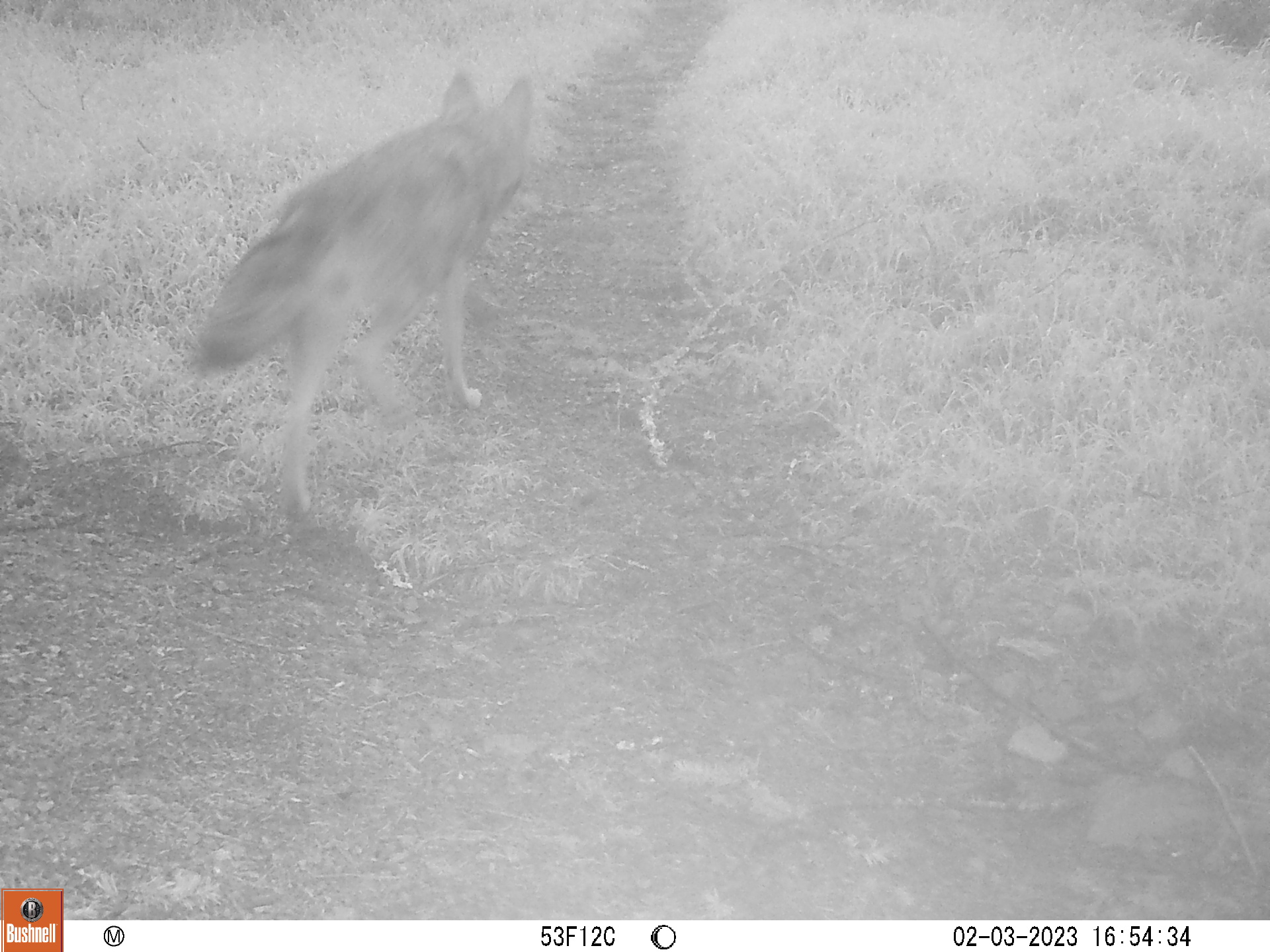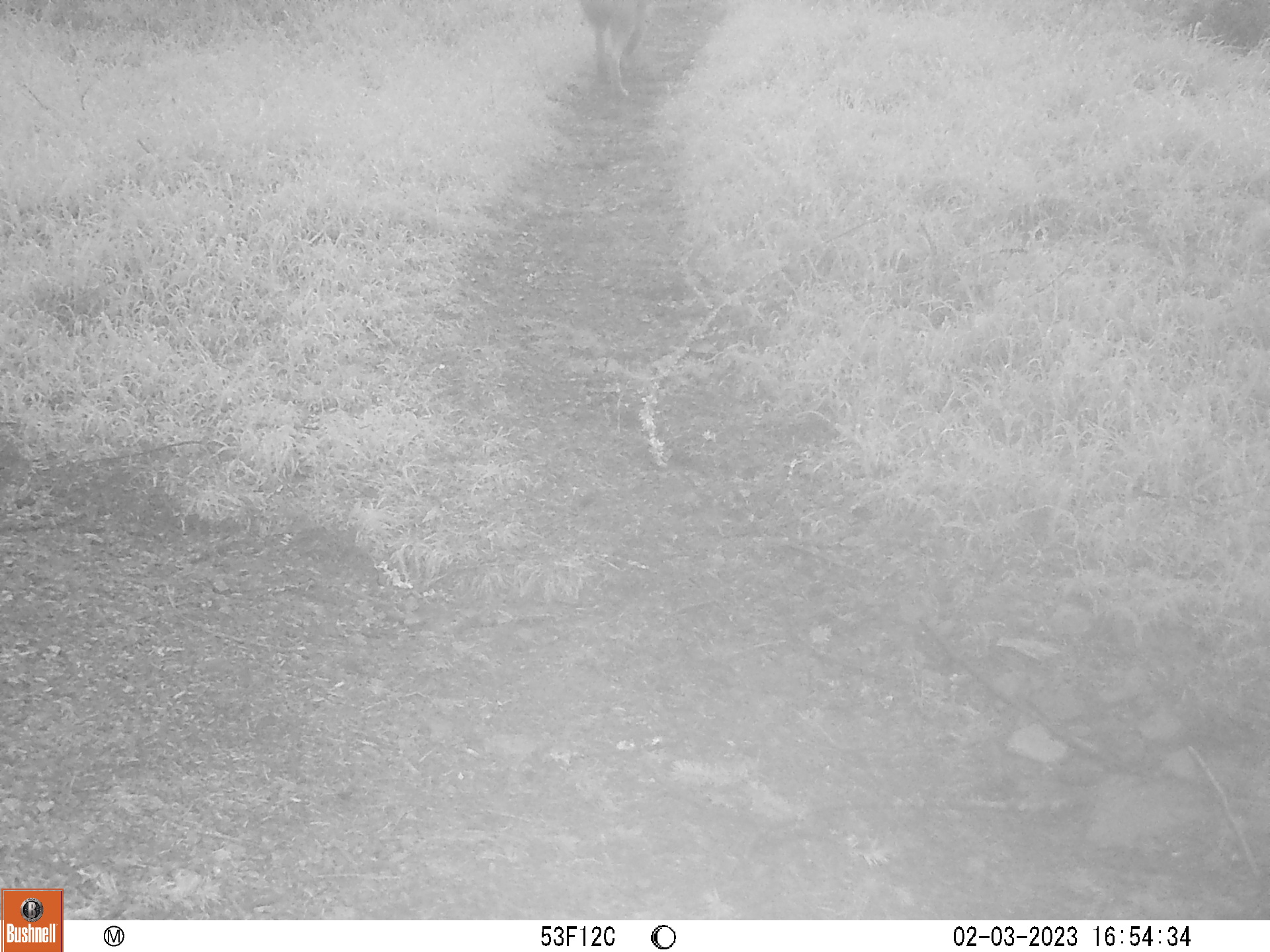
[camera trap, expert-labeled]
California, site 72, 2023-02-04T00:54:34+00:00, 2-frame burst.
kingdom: Animalia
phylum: Chordata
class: Mammalia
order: Carnivora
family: Canidae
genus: Canis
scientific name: Canis latrans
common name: coyote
Coyote (Canis latrans).